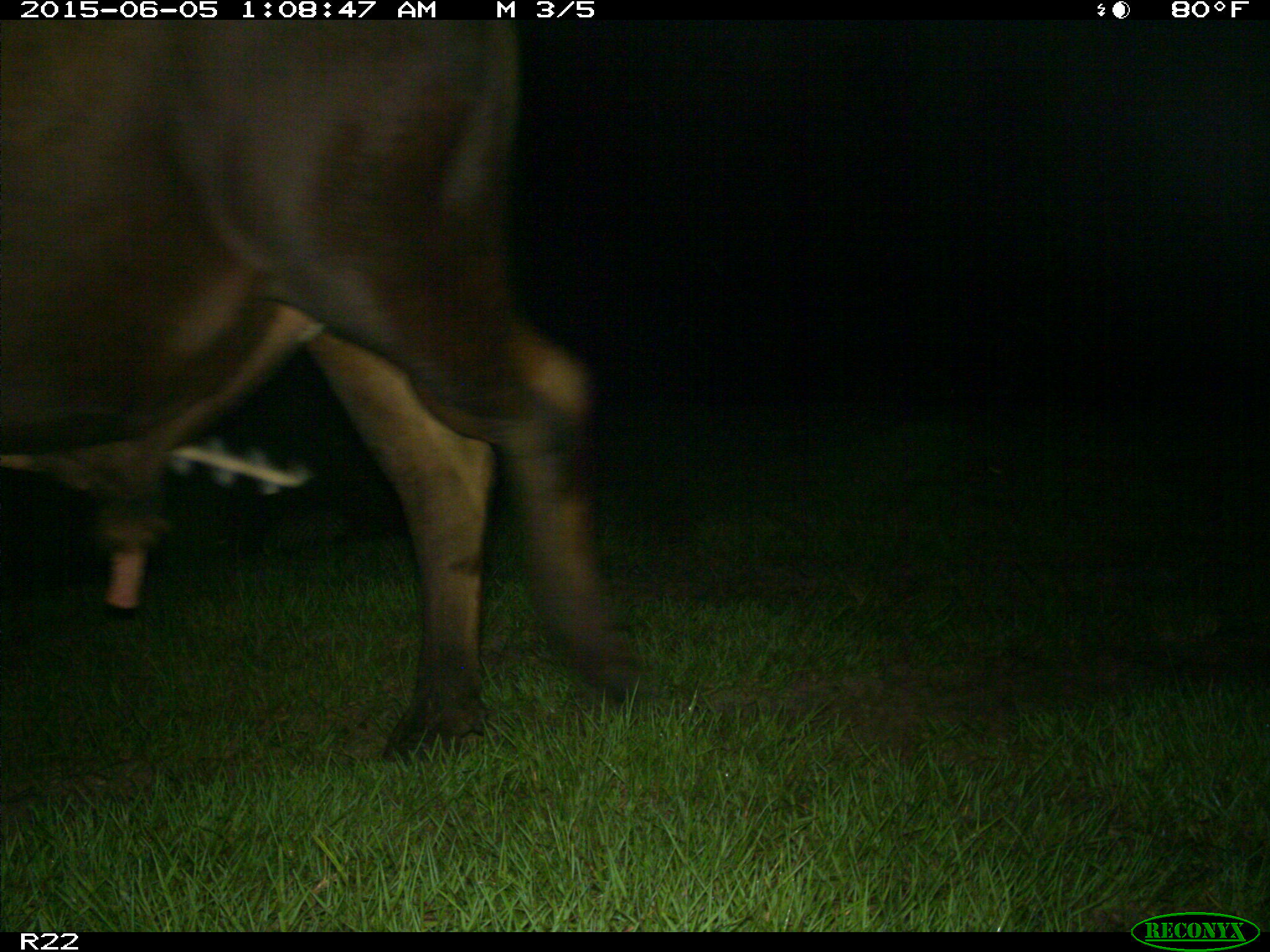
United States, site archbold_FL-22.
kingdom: Animalia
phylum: Chordata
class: Mammalia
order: Artiodactyla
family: Bovidae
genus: Bos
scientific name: Bos taurus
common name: domestic cow